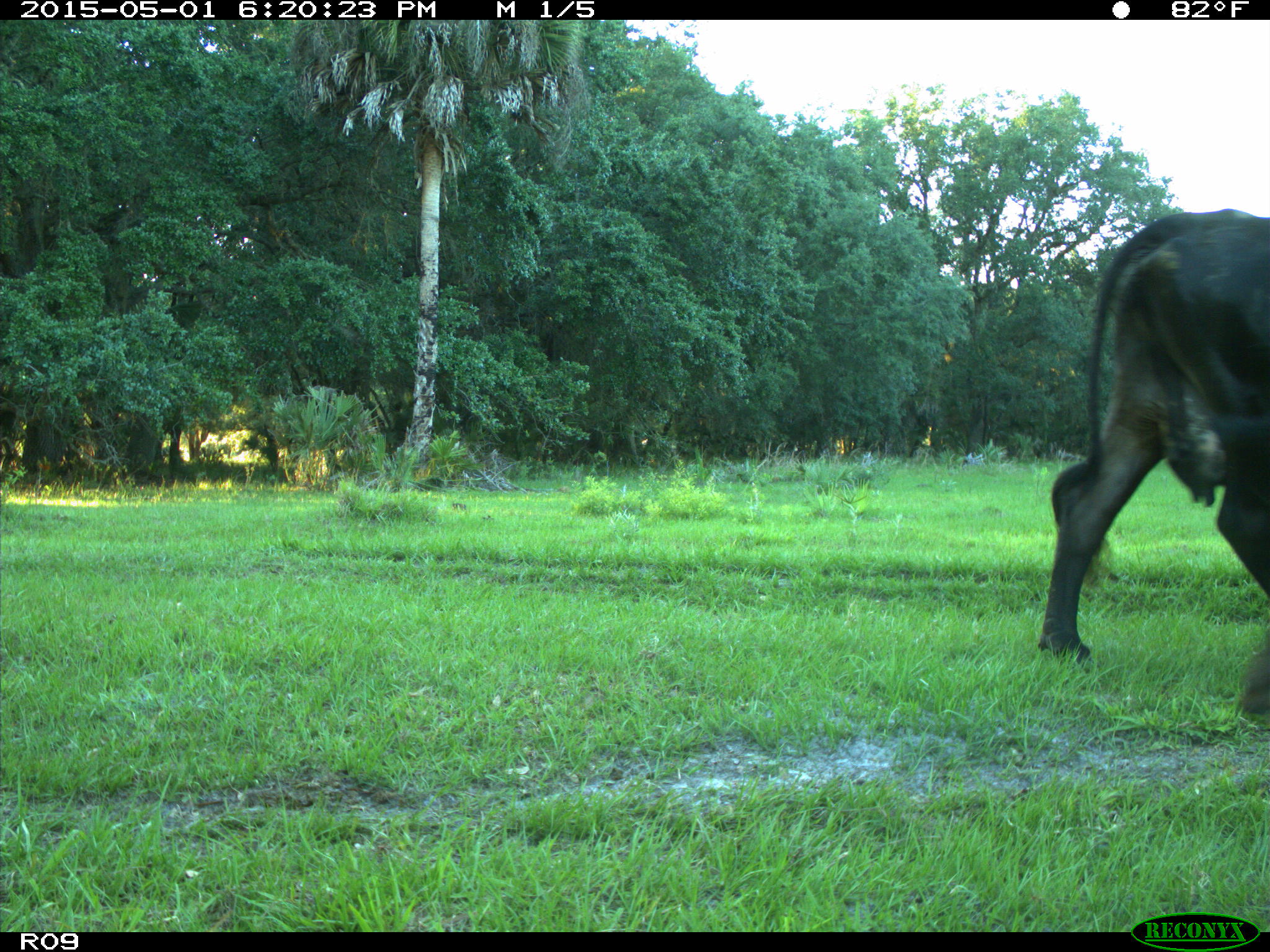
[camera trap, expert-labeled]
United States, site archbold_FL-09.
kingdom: Animalia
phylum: Chordata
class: Mammalia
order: Artiodactyla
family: Bovidae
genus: Bos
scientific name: Bos taurus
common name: domestic cow